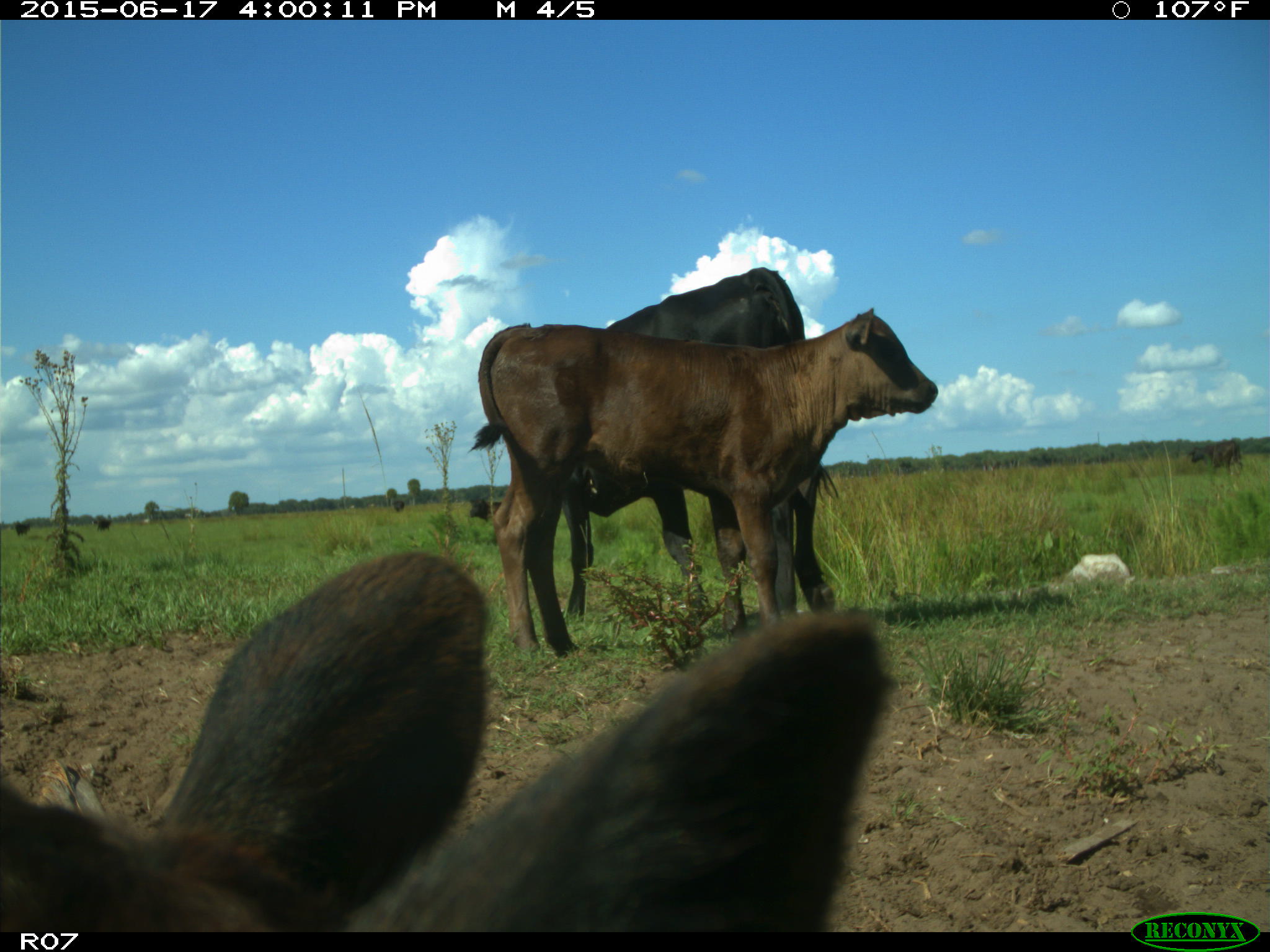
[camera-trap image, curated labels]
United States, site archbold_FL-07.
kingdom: Animalia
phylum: Chordata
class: Mammalia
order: Artiodactyla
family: Bovidae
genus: Bos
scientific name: Bos taurus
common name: domestic cow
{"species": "Bos taurus (domestic cow)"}